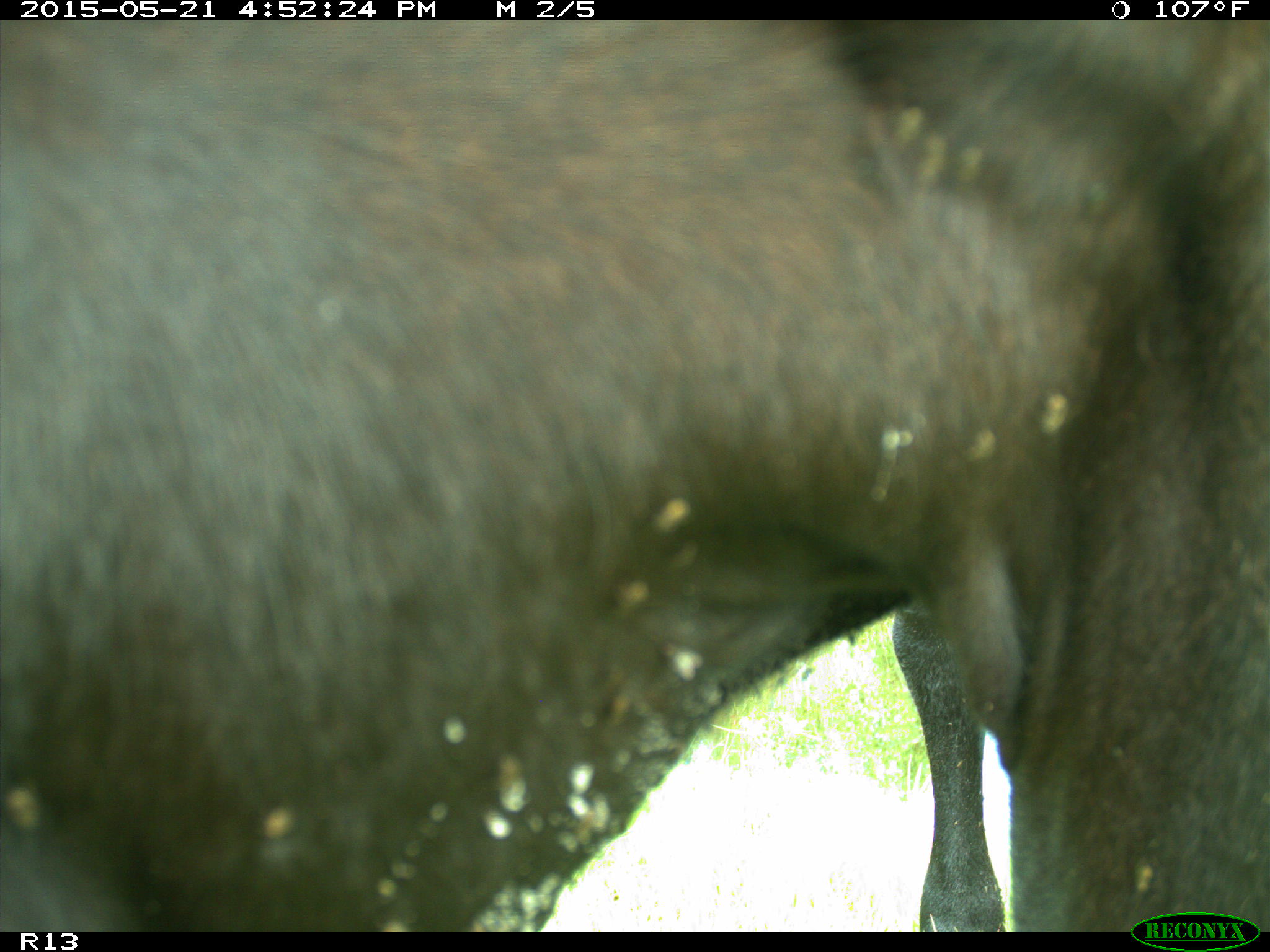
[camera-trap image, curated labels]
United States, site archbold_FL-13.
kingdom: Animalia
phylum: Chordata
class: Mammalia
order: Artiodactyla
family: Bovidae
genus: Bos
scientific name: Bos taurus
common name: domestic cow